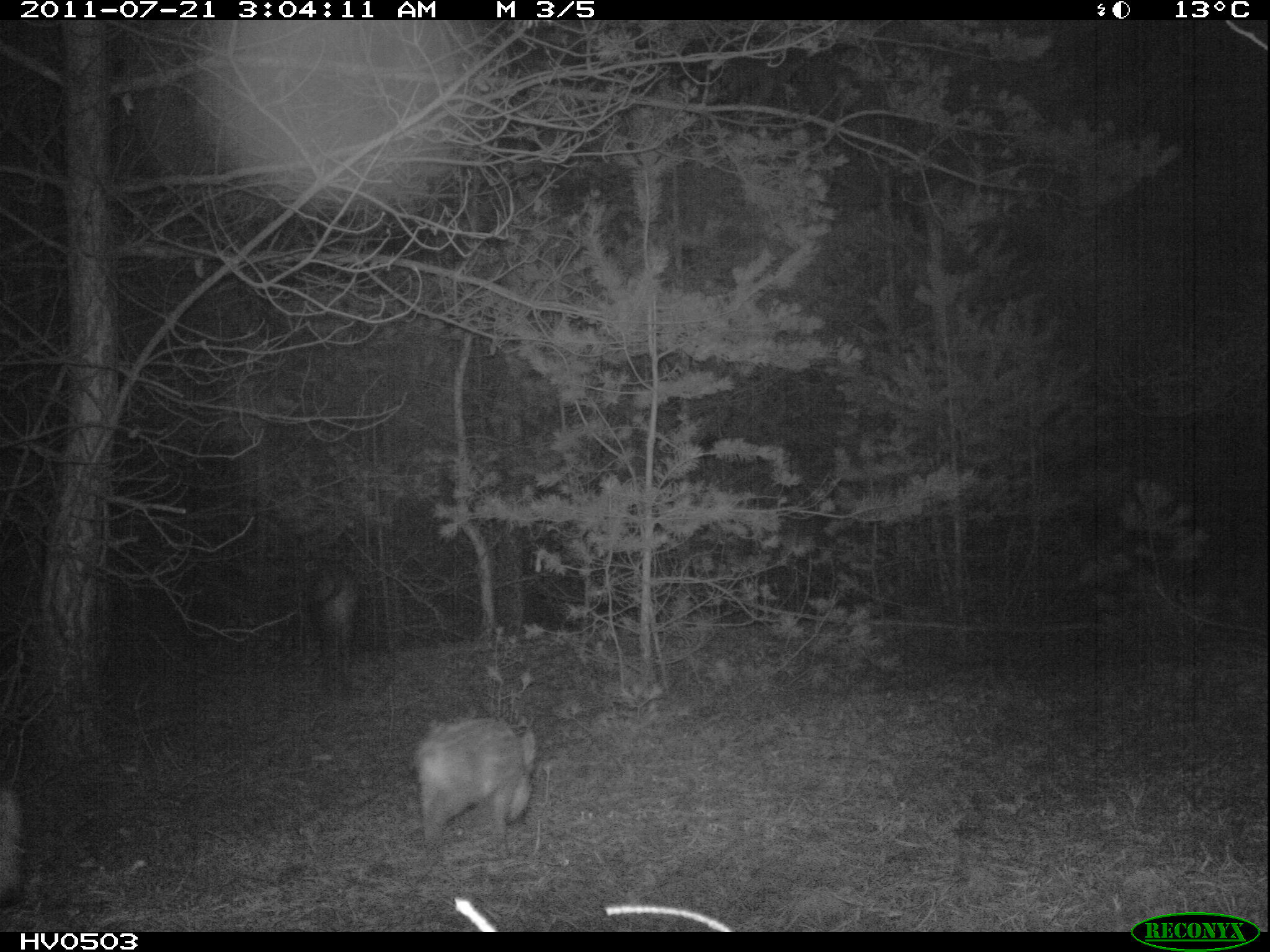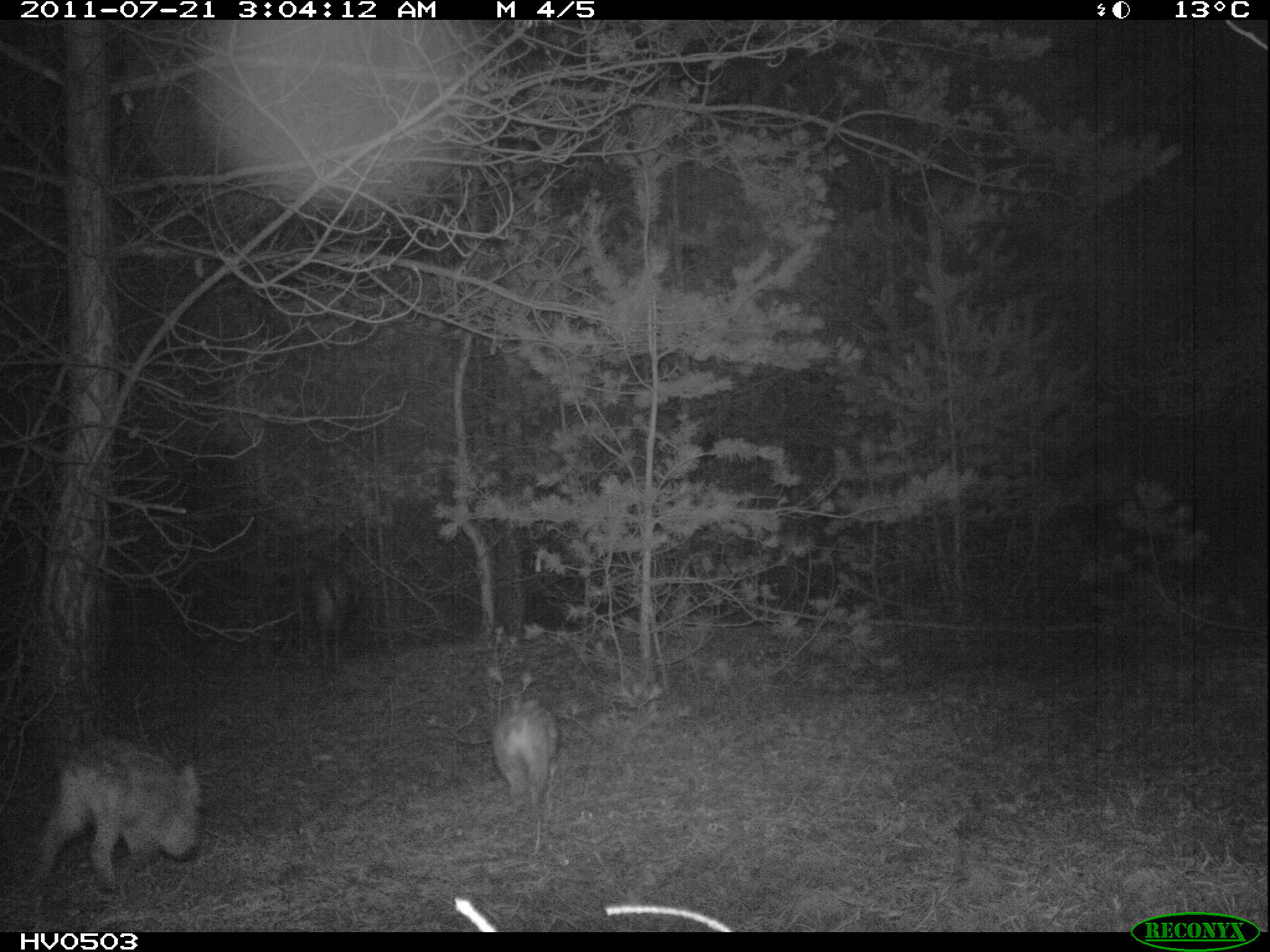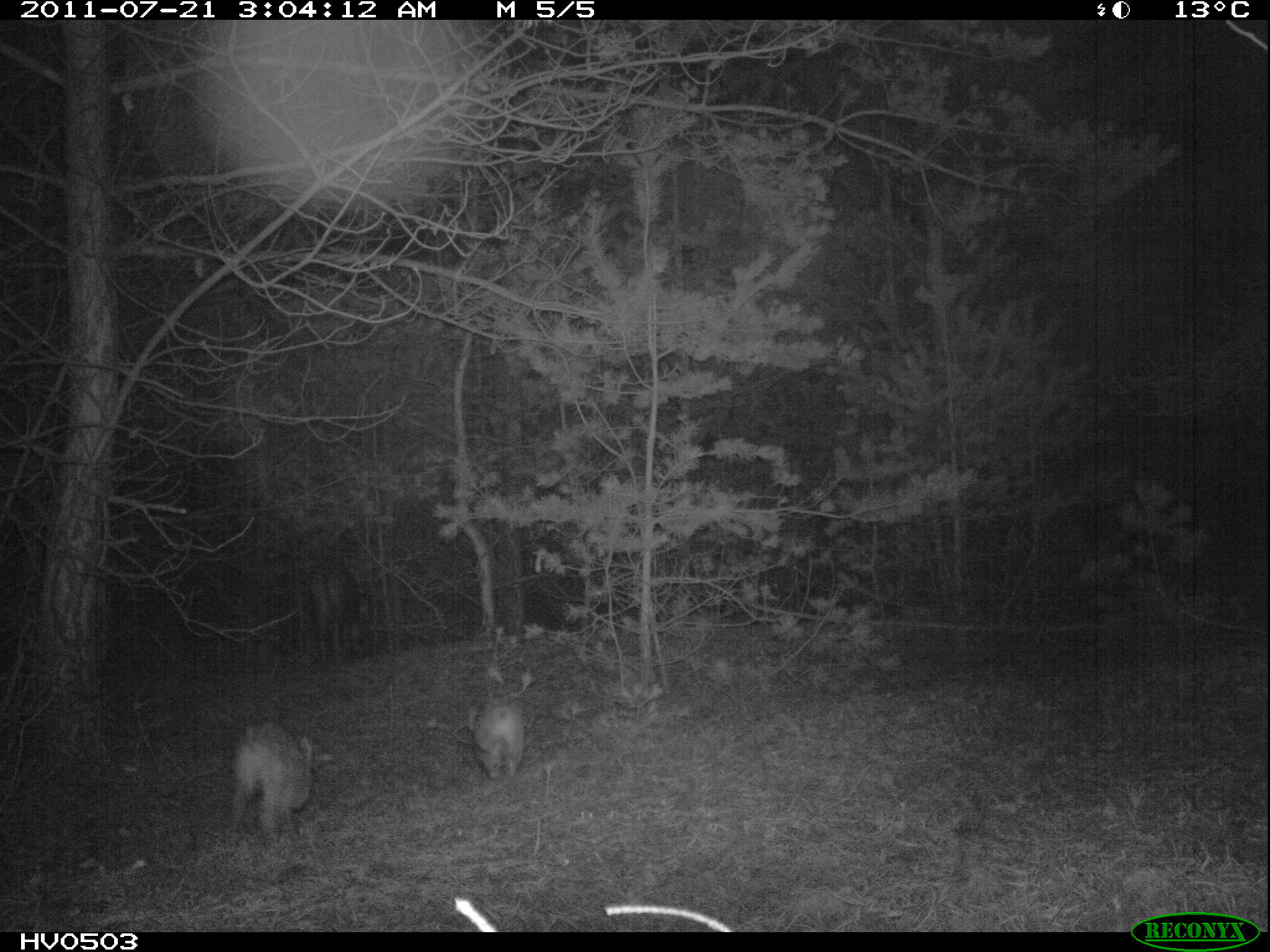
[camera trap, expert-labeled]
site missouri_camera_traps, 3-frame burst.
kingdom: Animalia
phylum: Chordata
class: Mammalia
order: Artiodactyla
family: Suidae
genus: Sus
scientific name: Sus scrofa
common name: wild boar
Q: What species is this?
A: Wild boar (Sus scrofa).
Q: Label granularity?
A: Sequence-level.